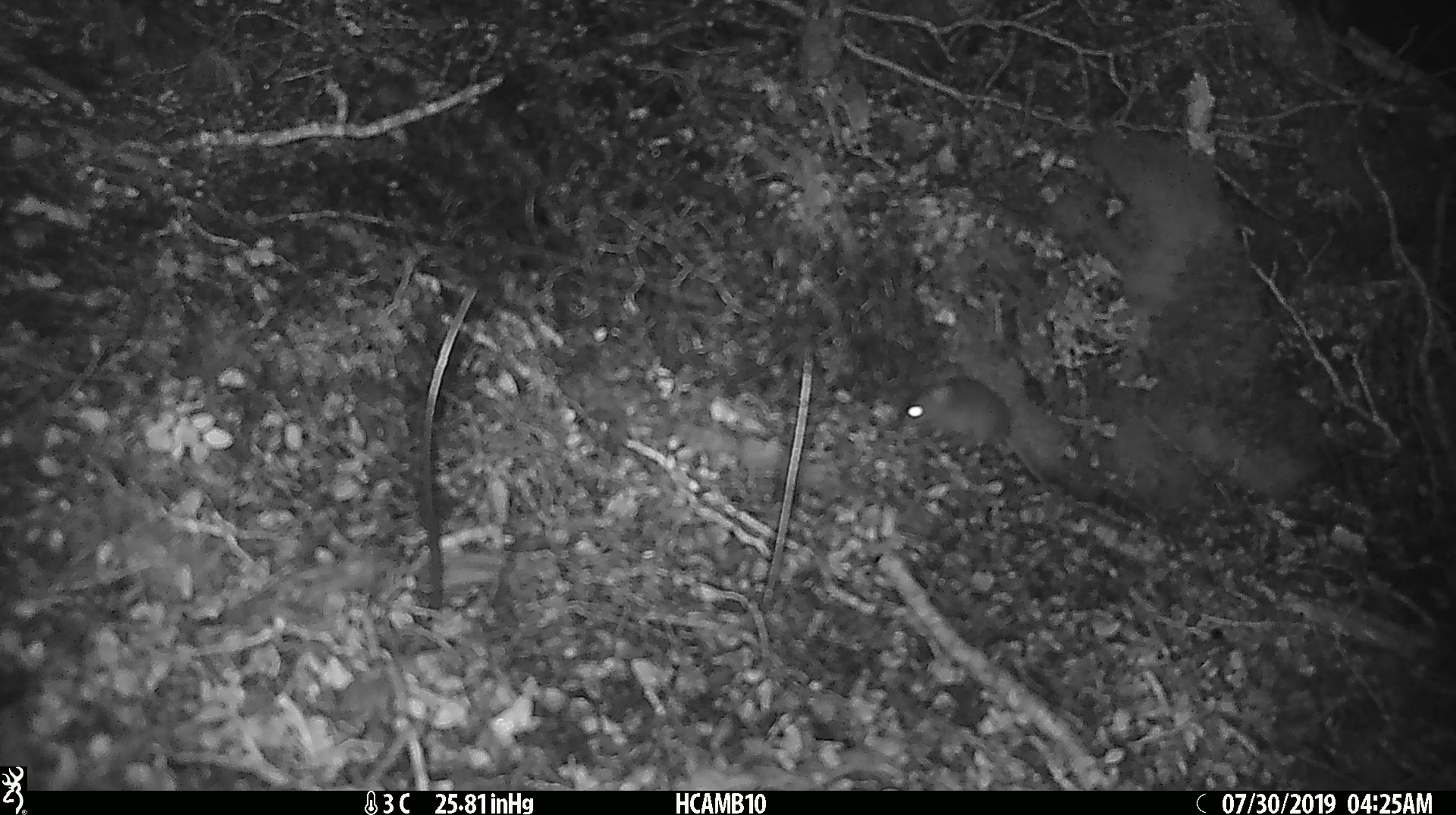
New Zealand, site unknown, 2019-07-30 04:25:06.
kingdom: Animalia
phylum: Chordata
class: Mammalia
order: Rodentia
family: Muridae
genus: Mus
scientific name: Mus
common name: mouse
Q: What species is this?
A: Mouse (Mus).